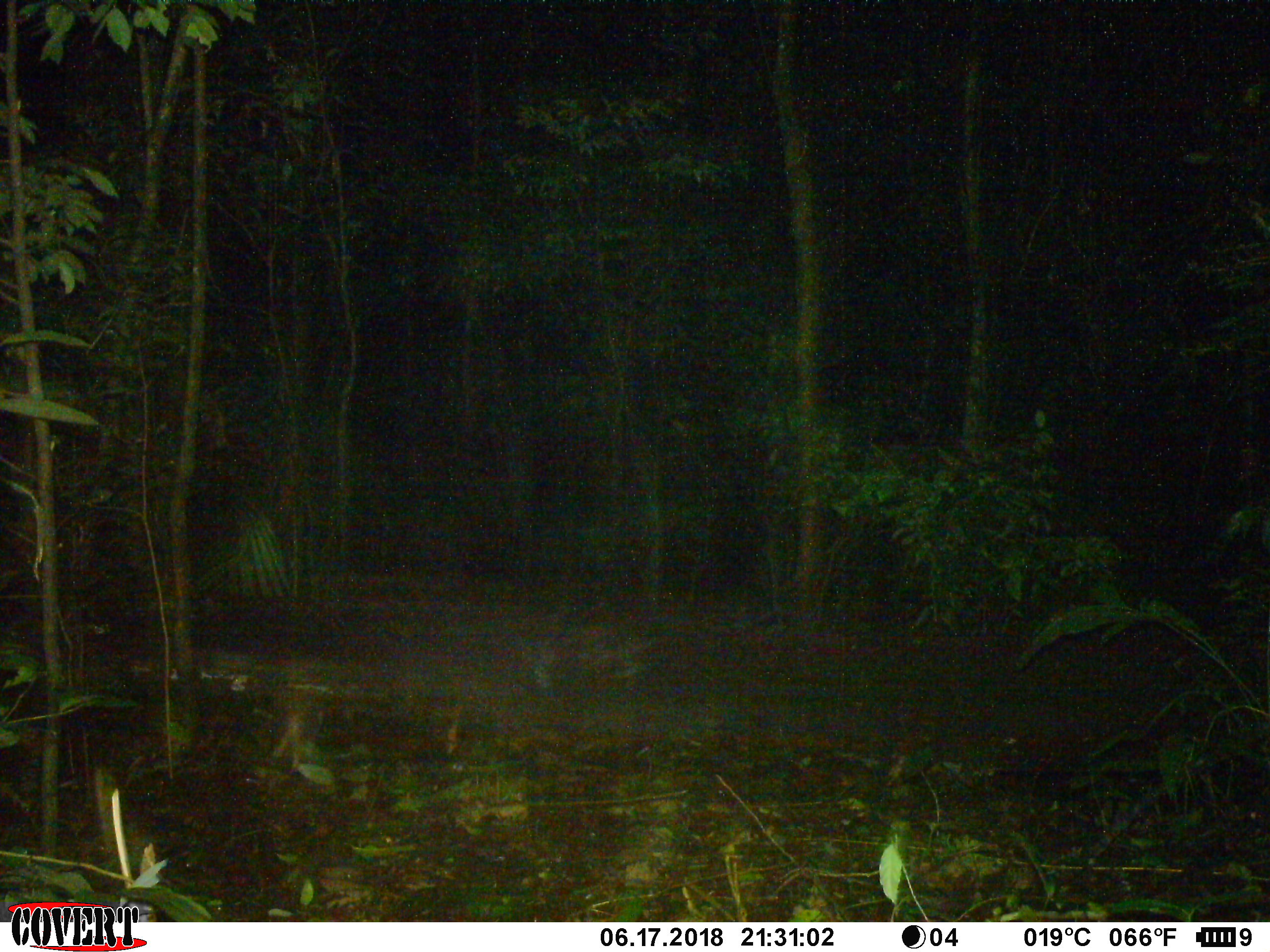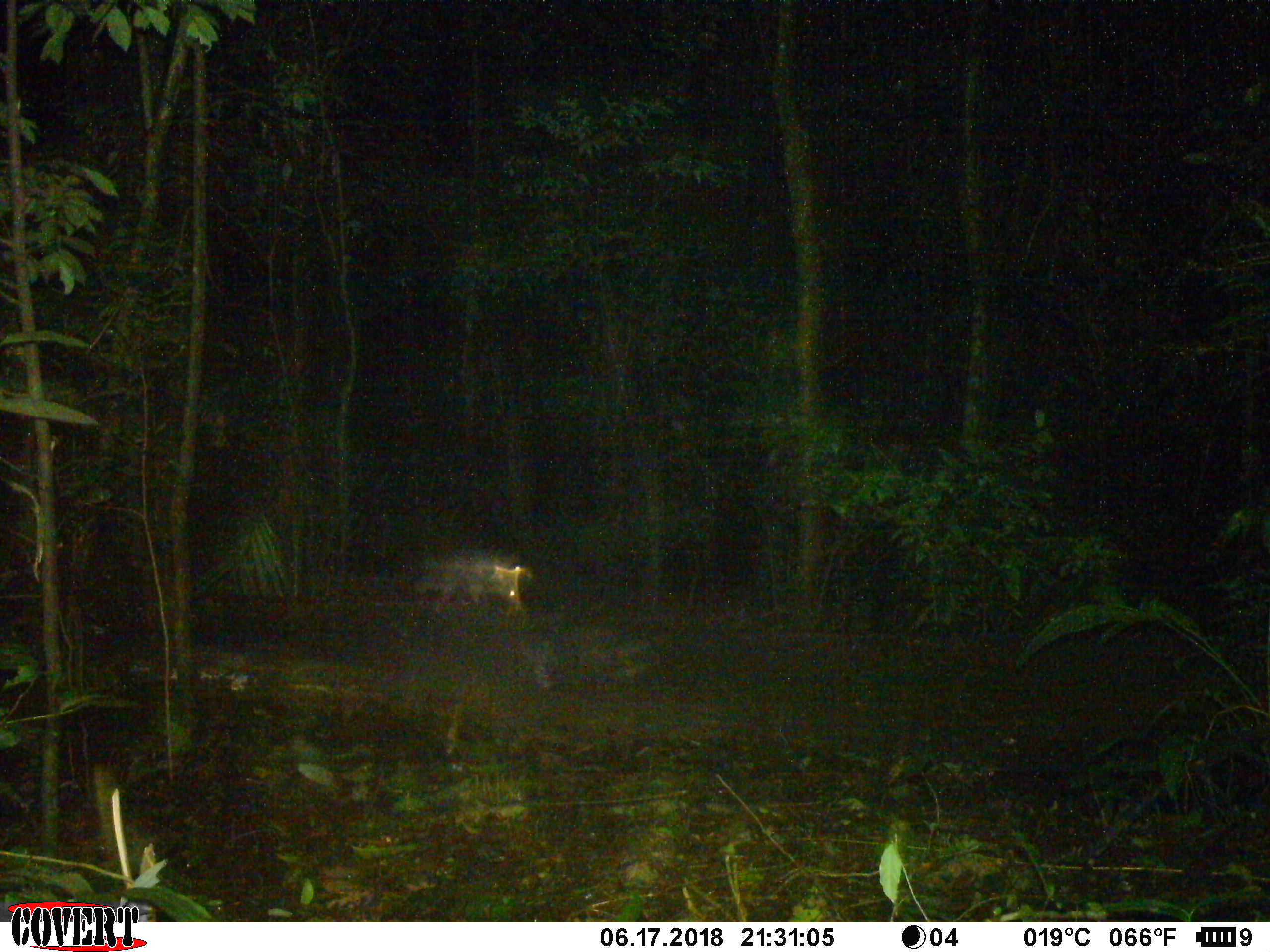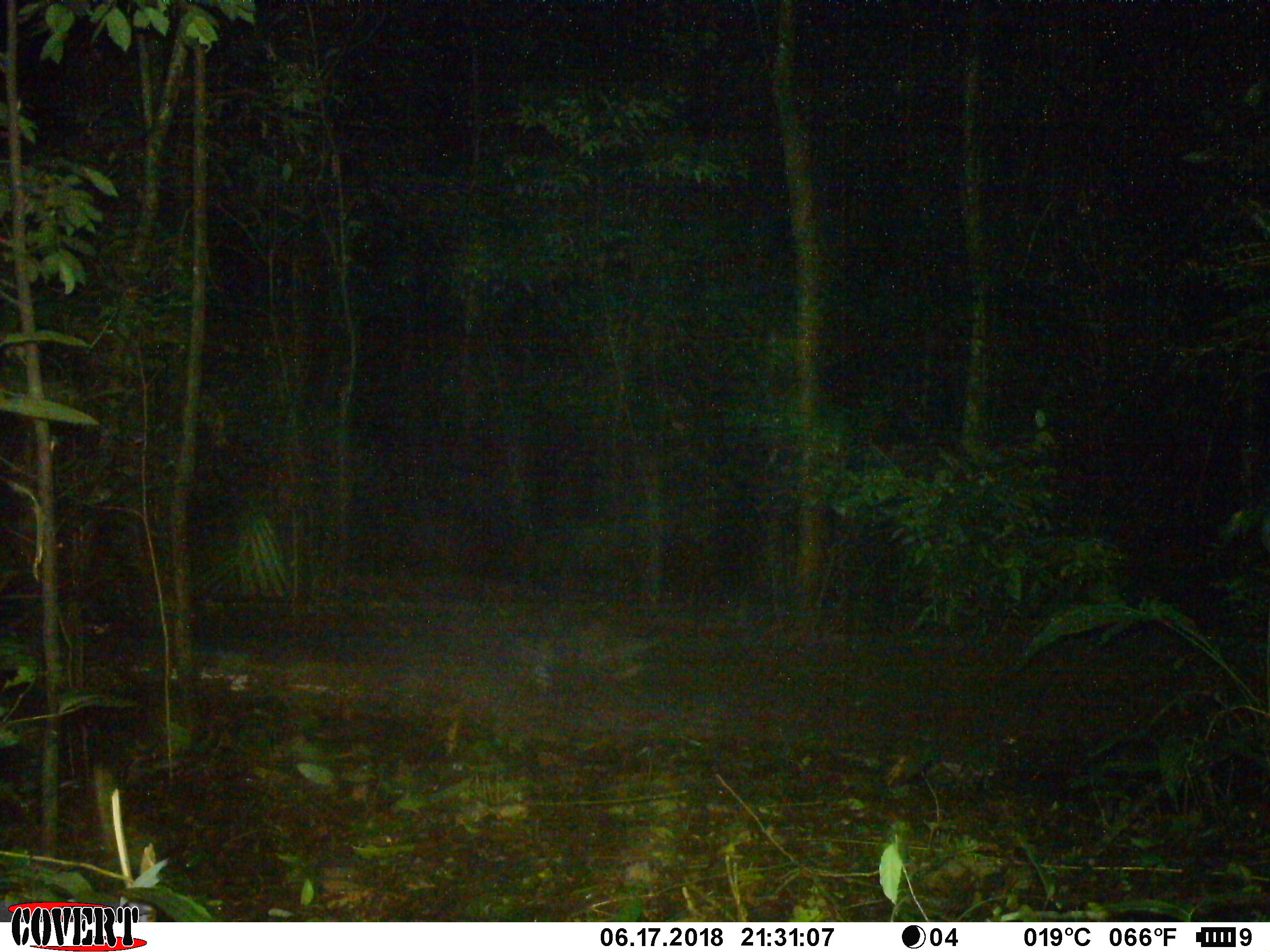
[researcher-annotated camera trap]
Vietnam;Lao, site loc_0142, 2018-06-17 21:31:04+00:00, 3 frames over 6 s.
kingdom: Animalia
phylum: Chordata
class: Mammalia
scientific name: Mammalia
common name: mammal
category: unidentified small mammal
Unidentified small mammal (mammal) (Mammalia). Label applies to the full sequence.